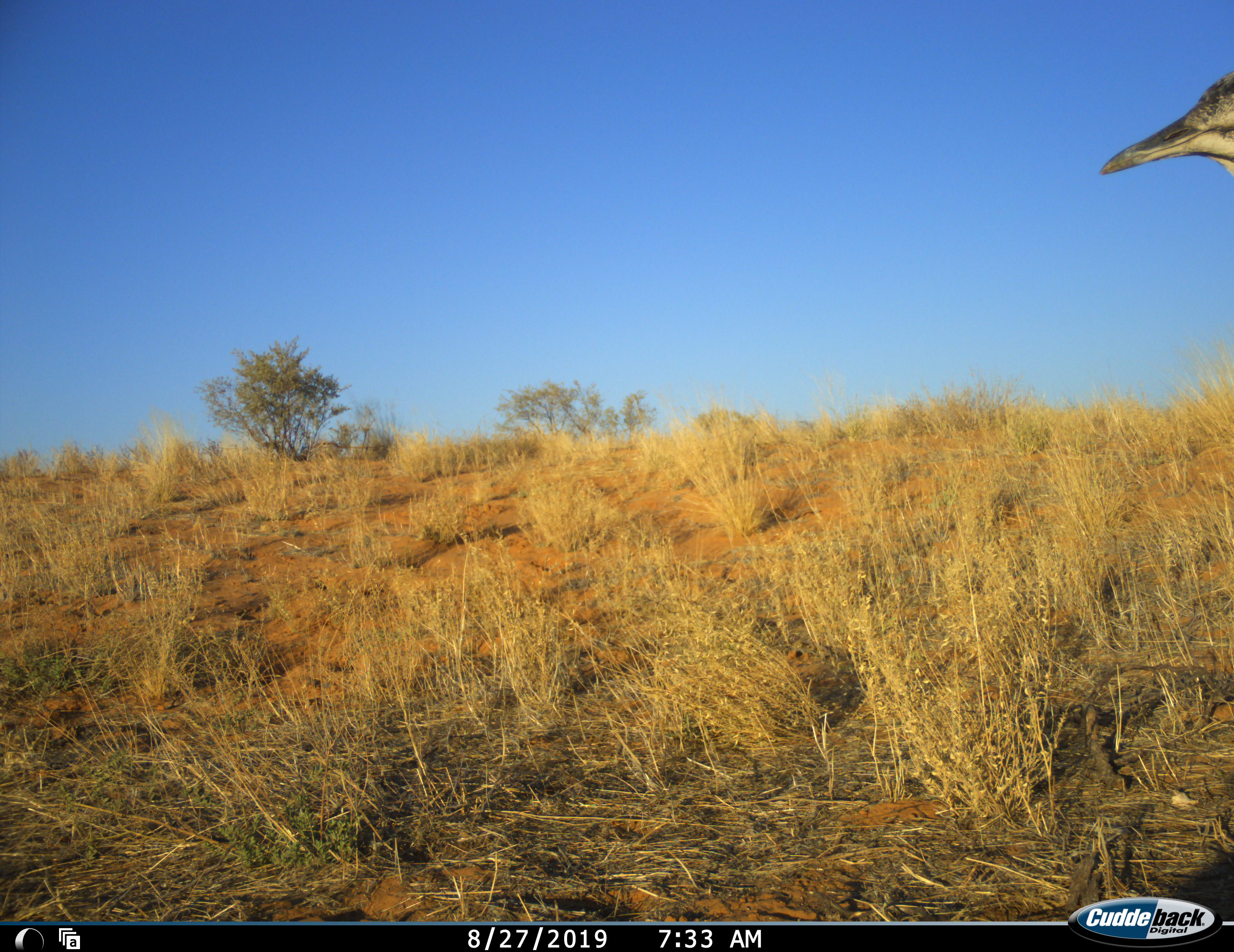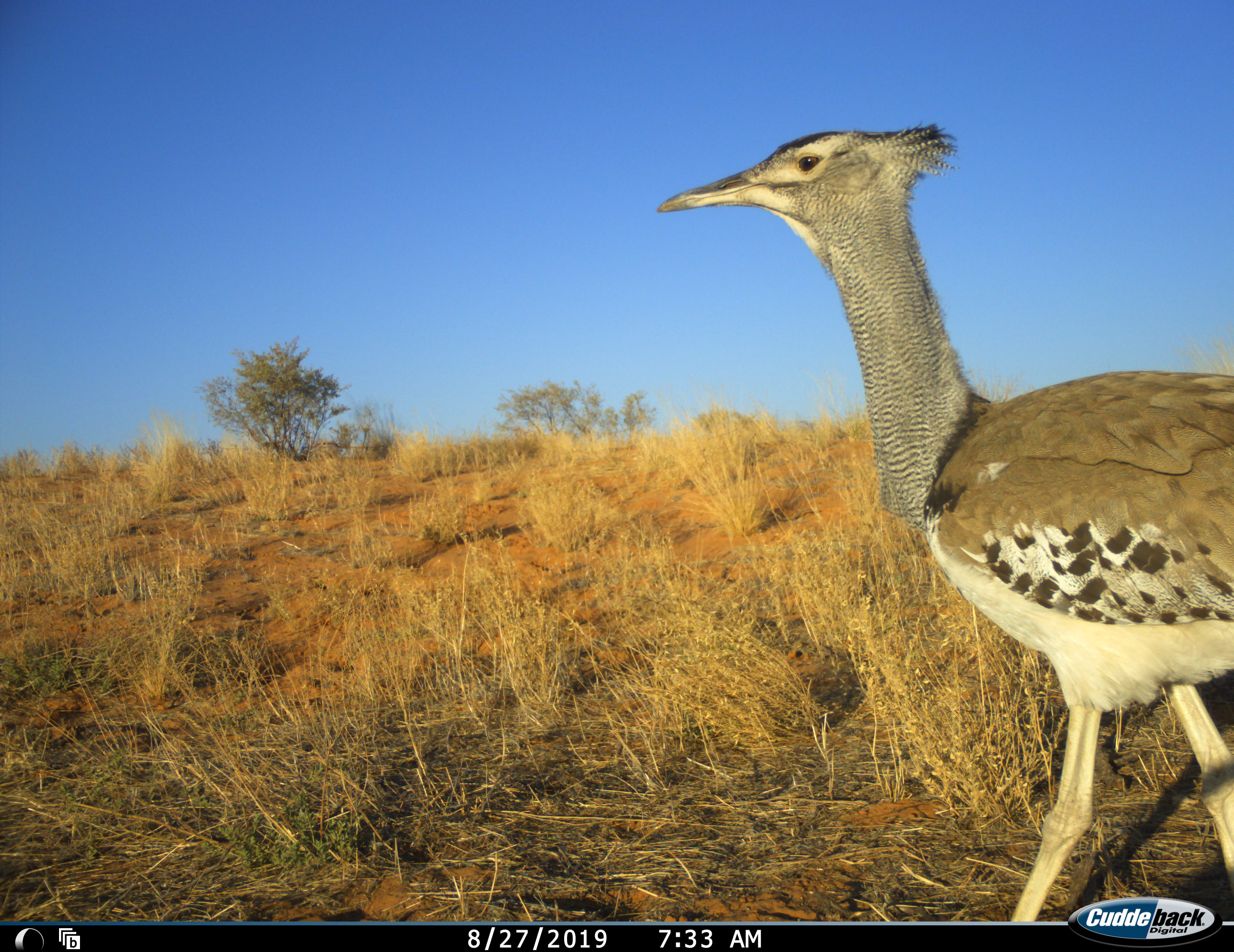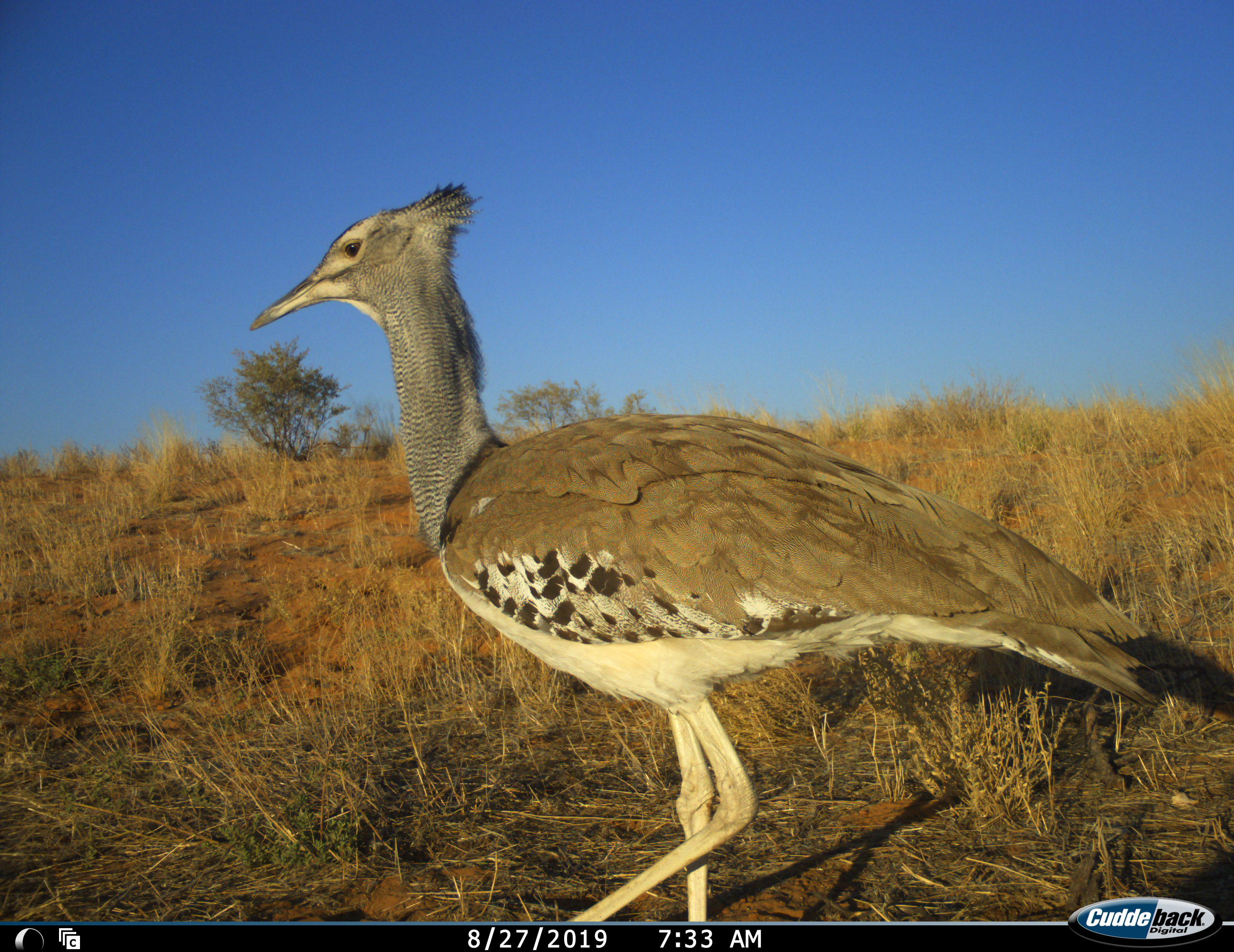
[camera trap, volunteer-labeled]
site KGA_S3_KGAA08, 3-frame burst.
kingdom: Animalia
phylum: Chordata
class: Aves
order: Otidiformes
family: Otididae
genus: Ardeotis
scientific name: Ardeotis kori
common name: kori bustard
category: bustardkori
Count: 1.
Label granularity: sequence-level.